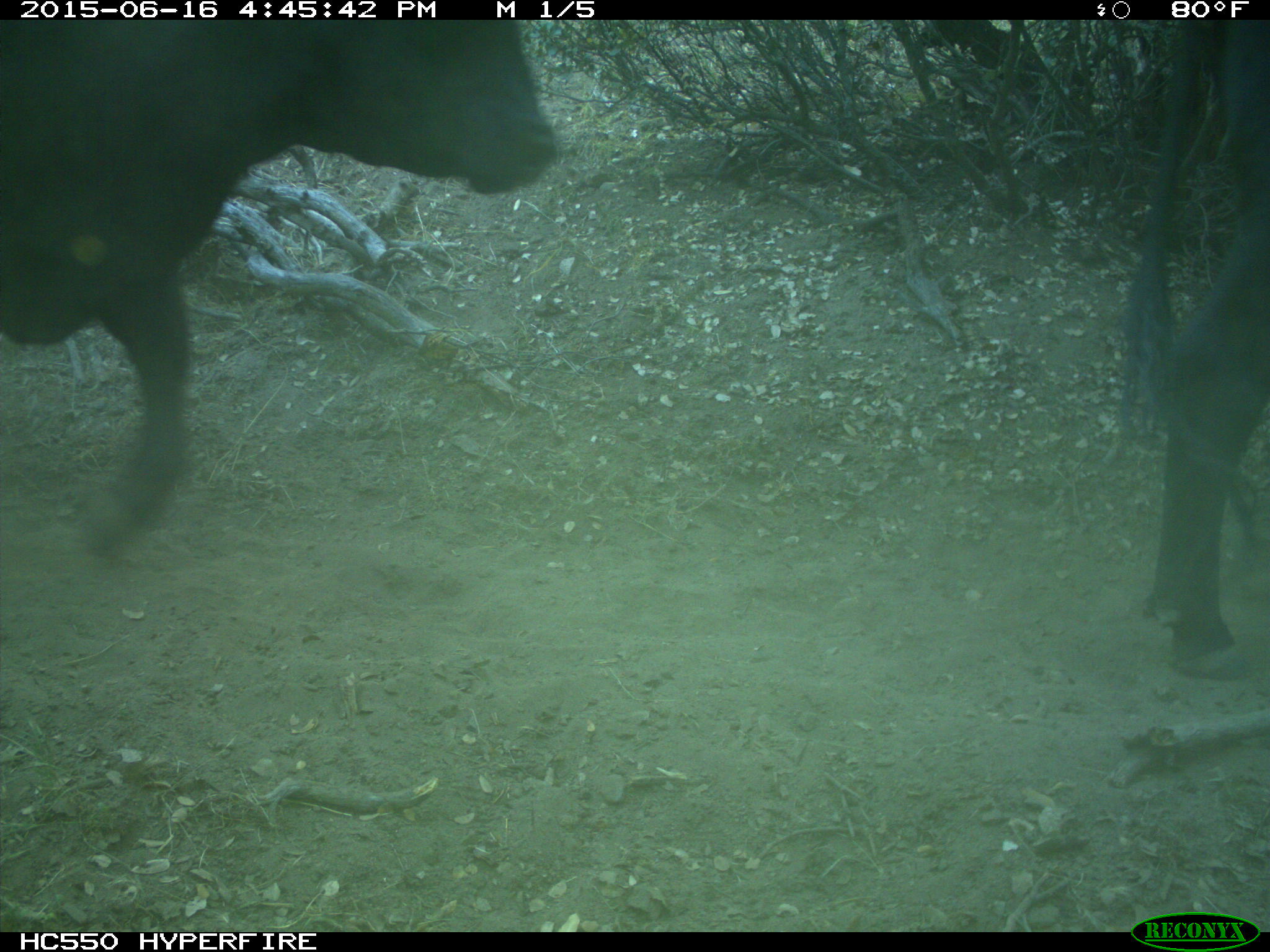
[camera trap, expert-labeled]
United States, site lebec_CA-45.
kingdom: Animalia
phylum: Chordata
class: Mammalia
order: Artiodactyla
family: Bovidae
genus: Bos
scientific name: Bos taurus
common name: domestic cow